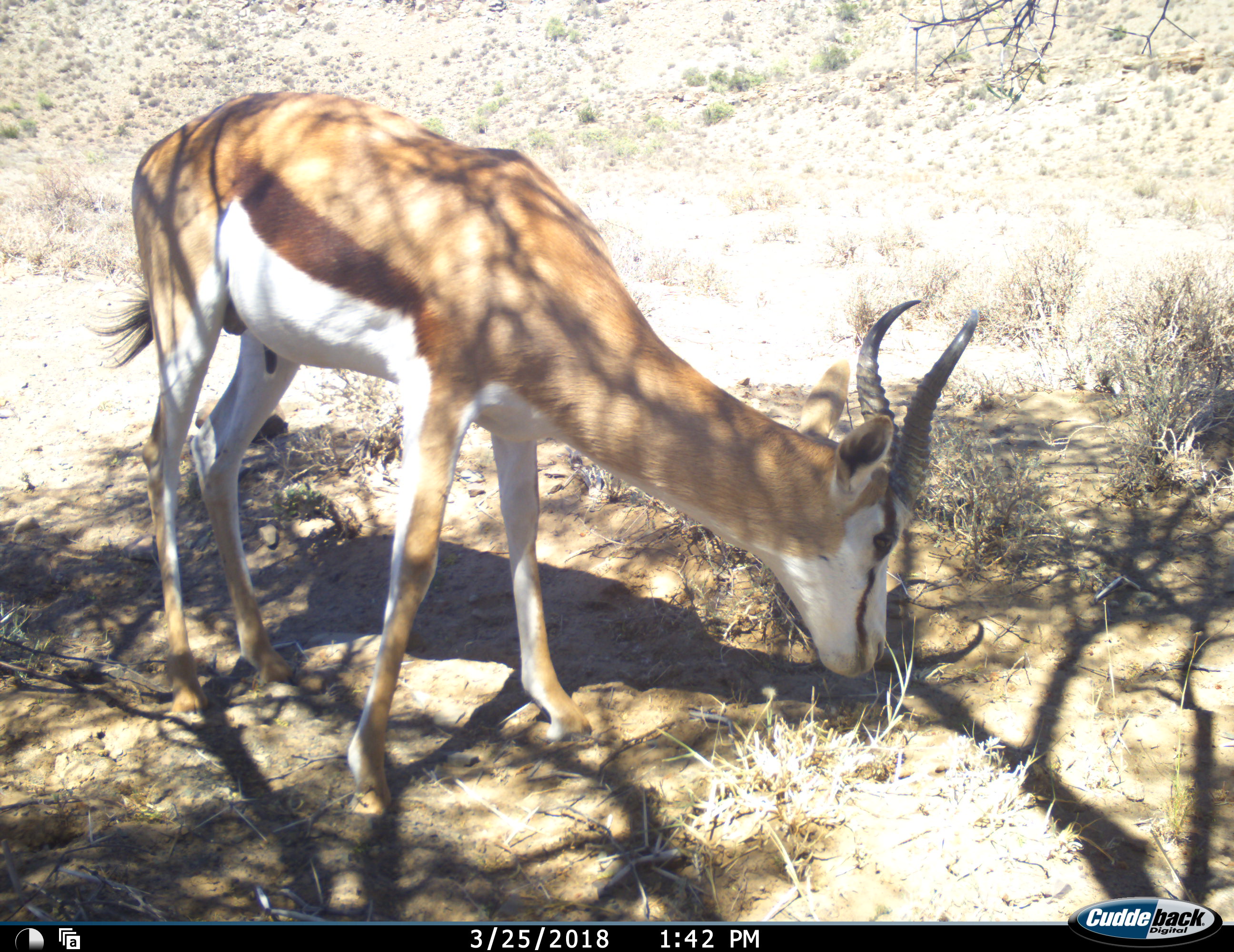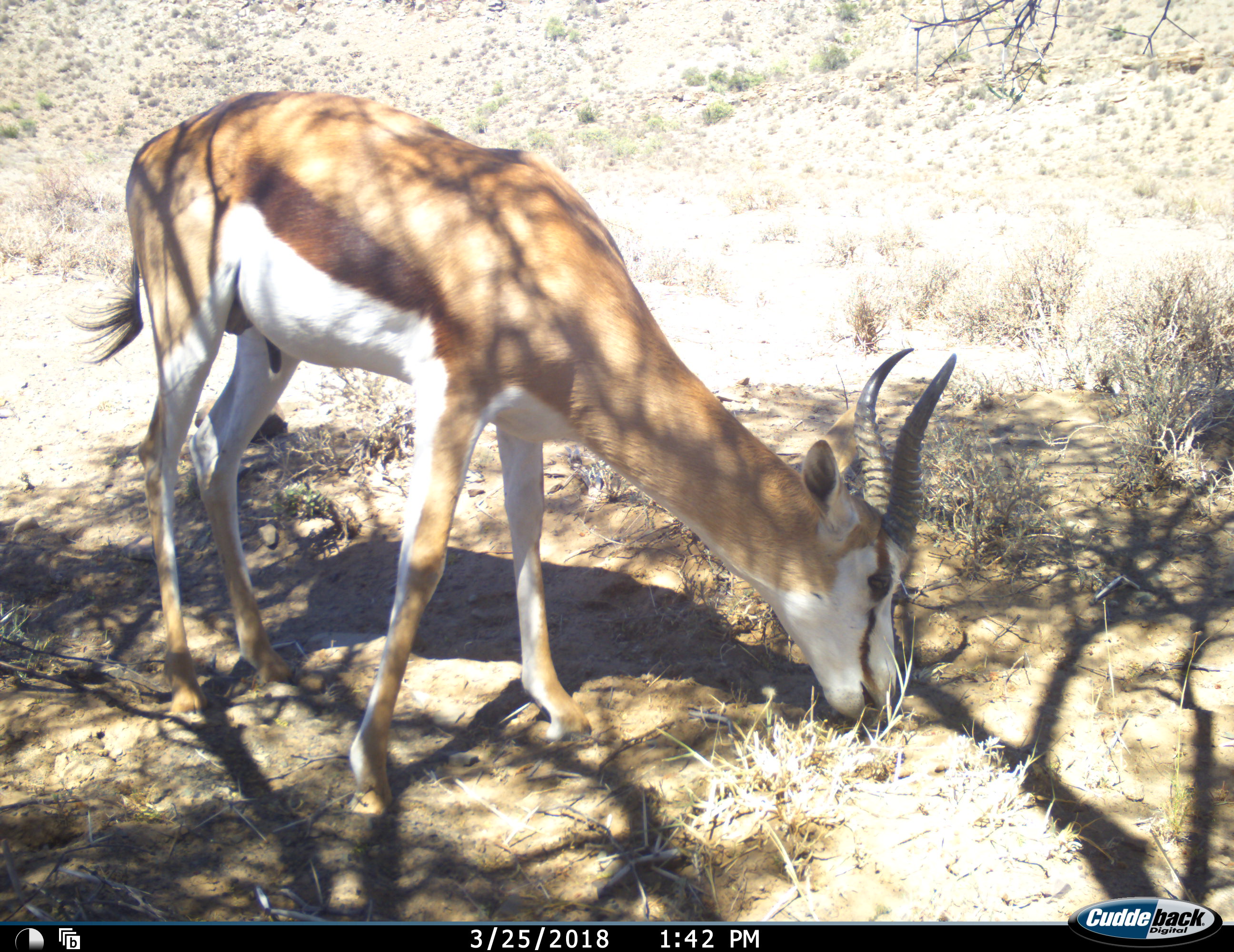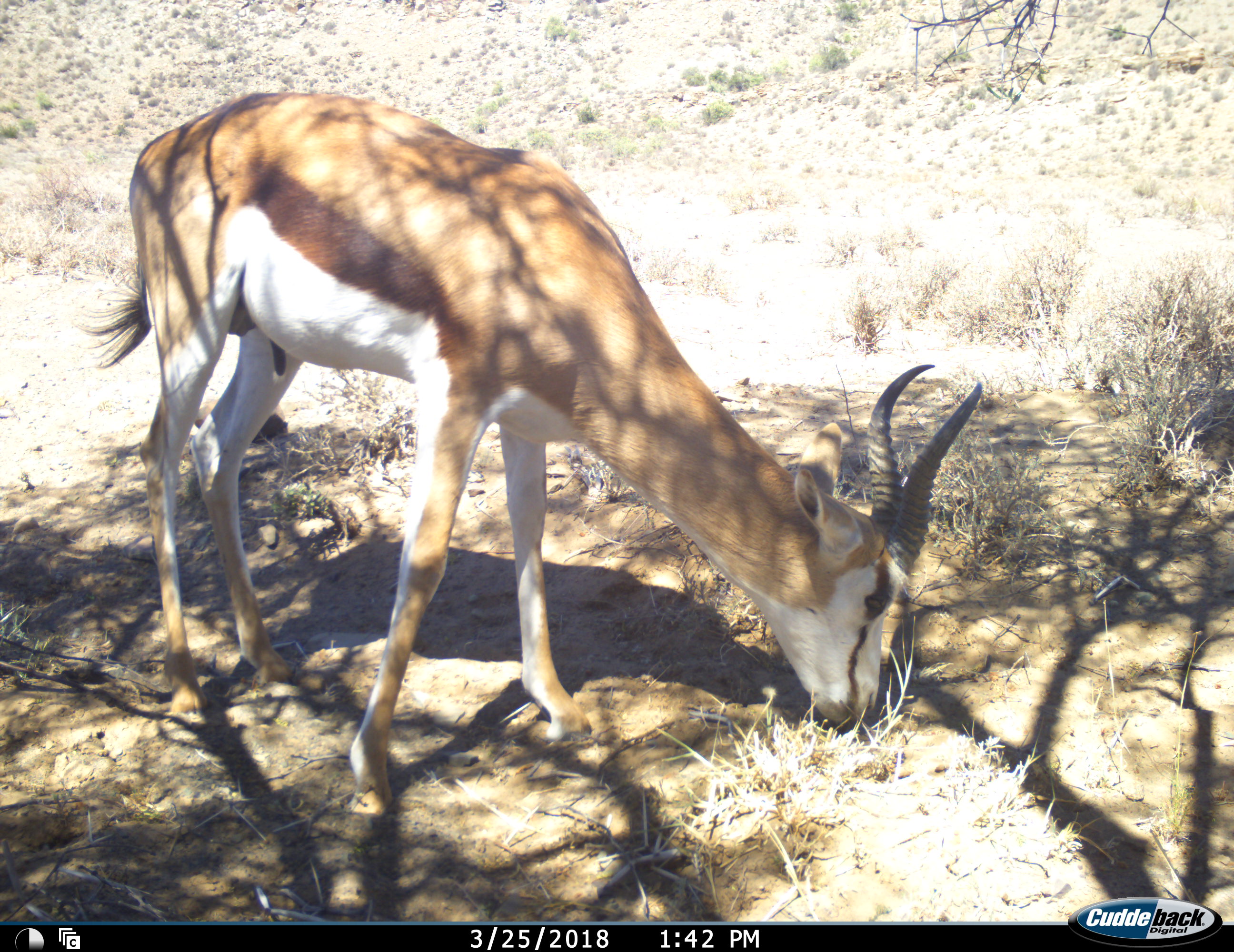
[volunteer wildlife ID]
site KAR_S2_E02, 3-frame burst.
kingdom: Animalia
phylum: Chordata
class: Mammalia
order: Artiodactyla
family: Bovidae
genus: Antidorcas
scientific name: Antidorcas marsupialis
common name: springbok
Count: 1.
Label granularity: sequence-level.